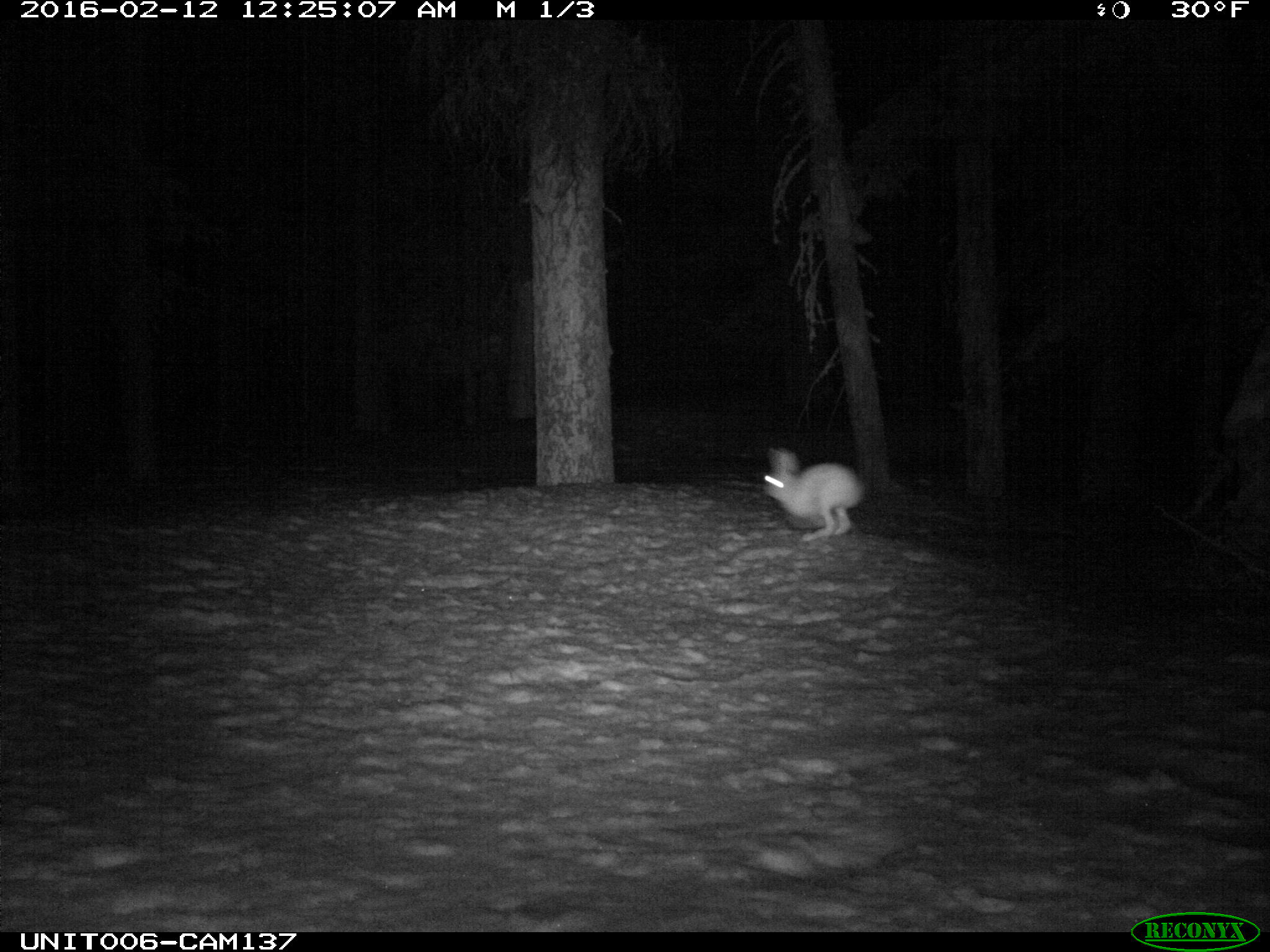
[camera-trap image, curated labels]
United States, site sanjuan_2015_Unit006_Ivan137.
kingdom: Animalia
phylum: Chordata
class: Mammalia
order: Lagomorpha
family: Leporidae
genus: Lepus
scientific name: Lepus americanus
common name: snowshoe hare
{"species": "Lepus americanus (snowshoe hare)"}